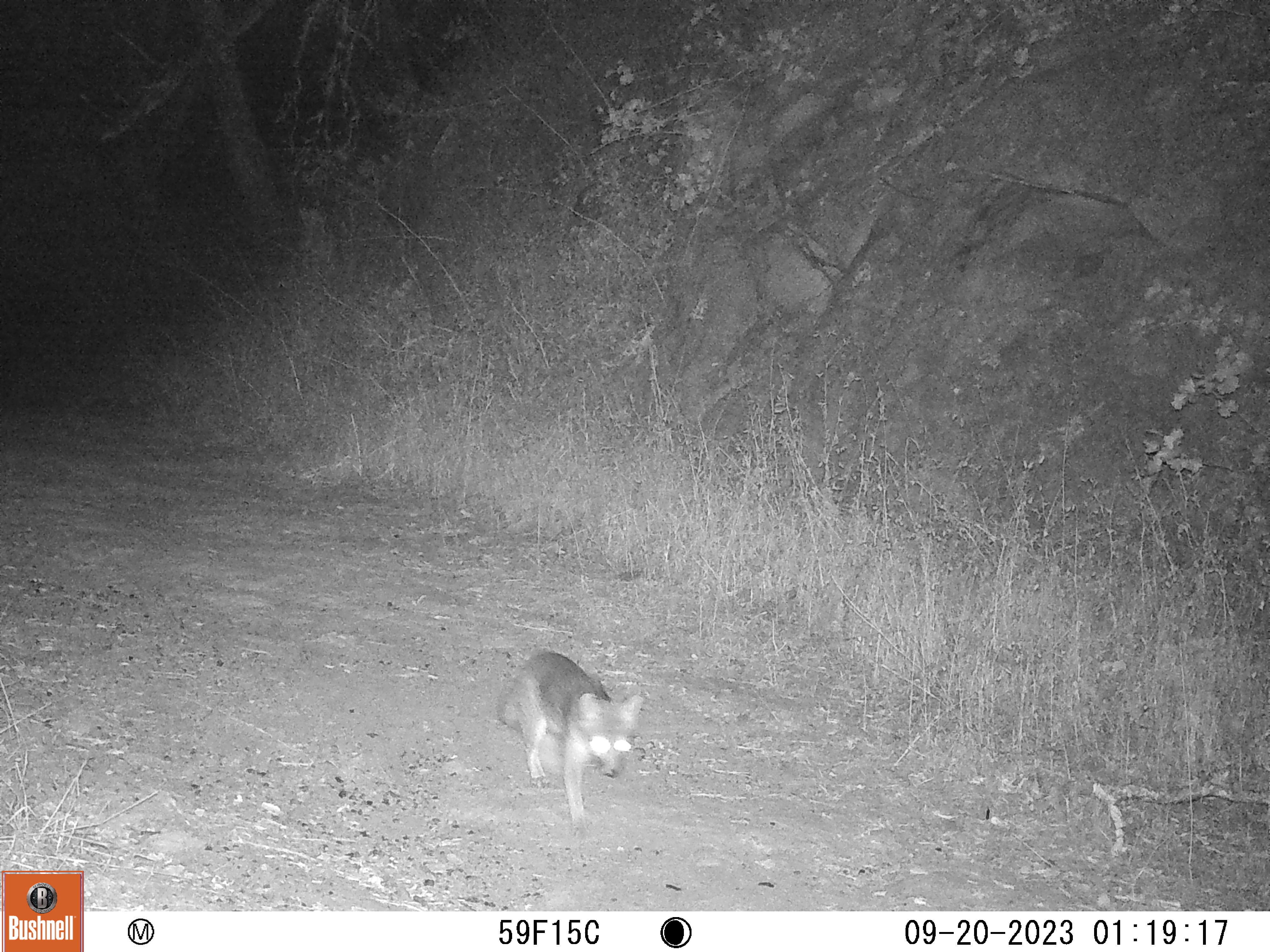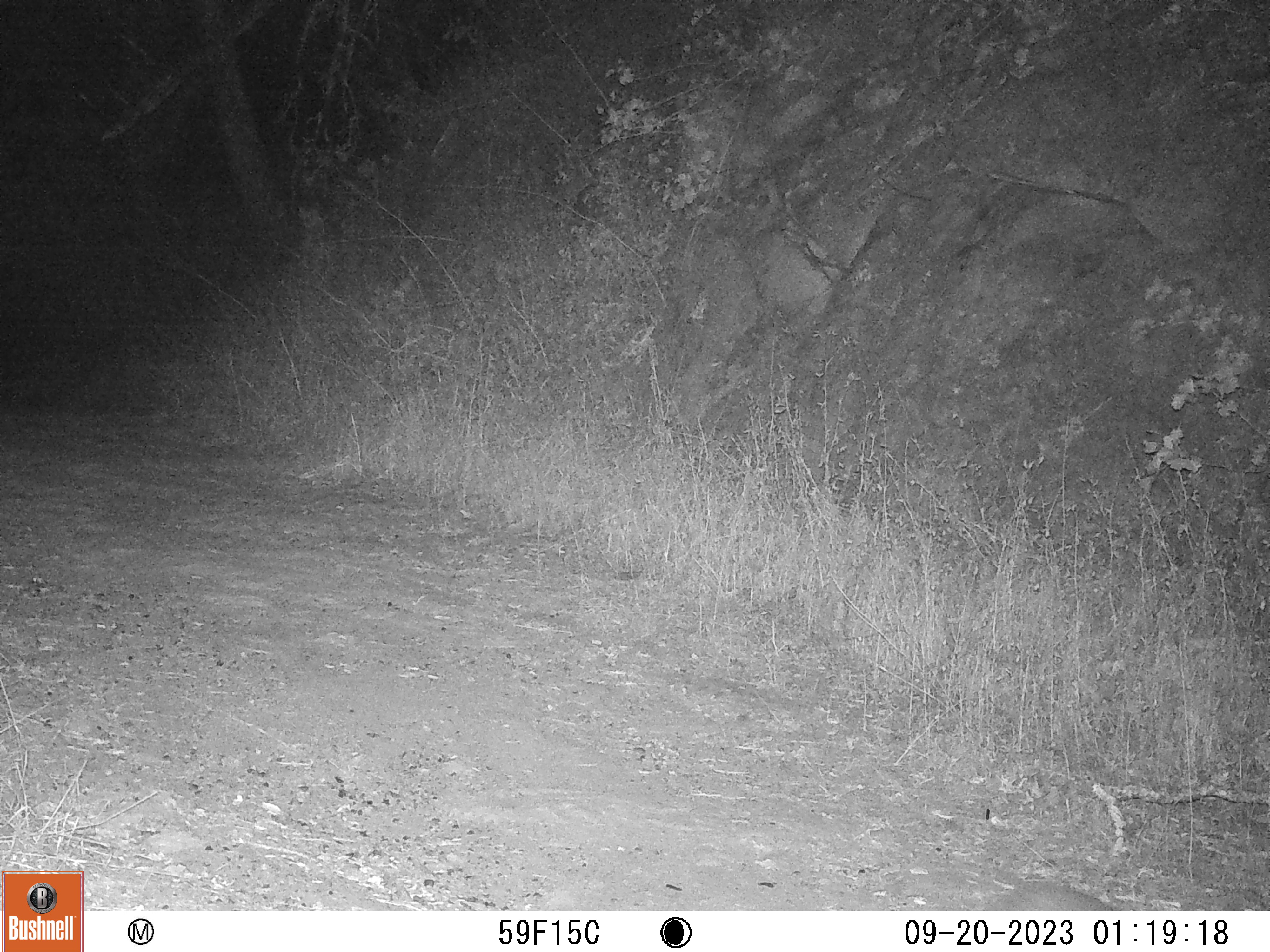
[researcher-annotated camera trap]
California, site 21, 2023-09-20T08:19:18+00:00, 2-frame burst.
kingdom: Animalia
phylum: Chordata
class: Mammalia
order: Carnivora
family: Canidae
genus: Urocyon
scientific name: Urocyon cinereoargenteus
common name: gray fox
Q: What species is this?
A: Gray fox (Urocyon cinereoargenteus).